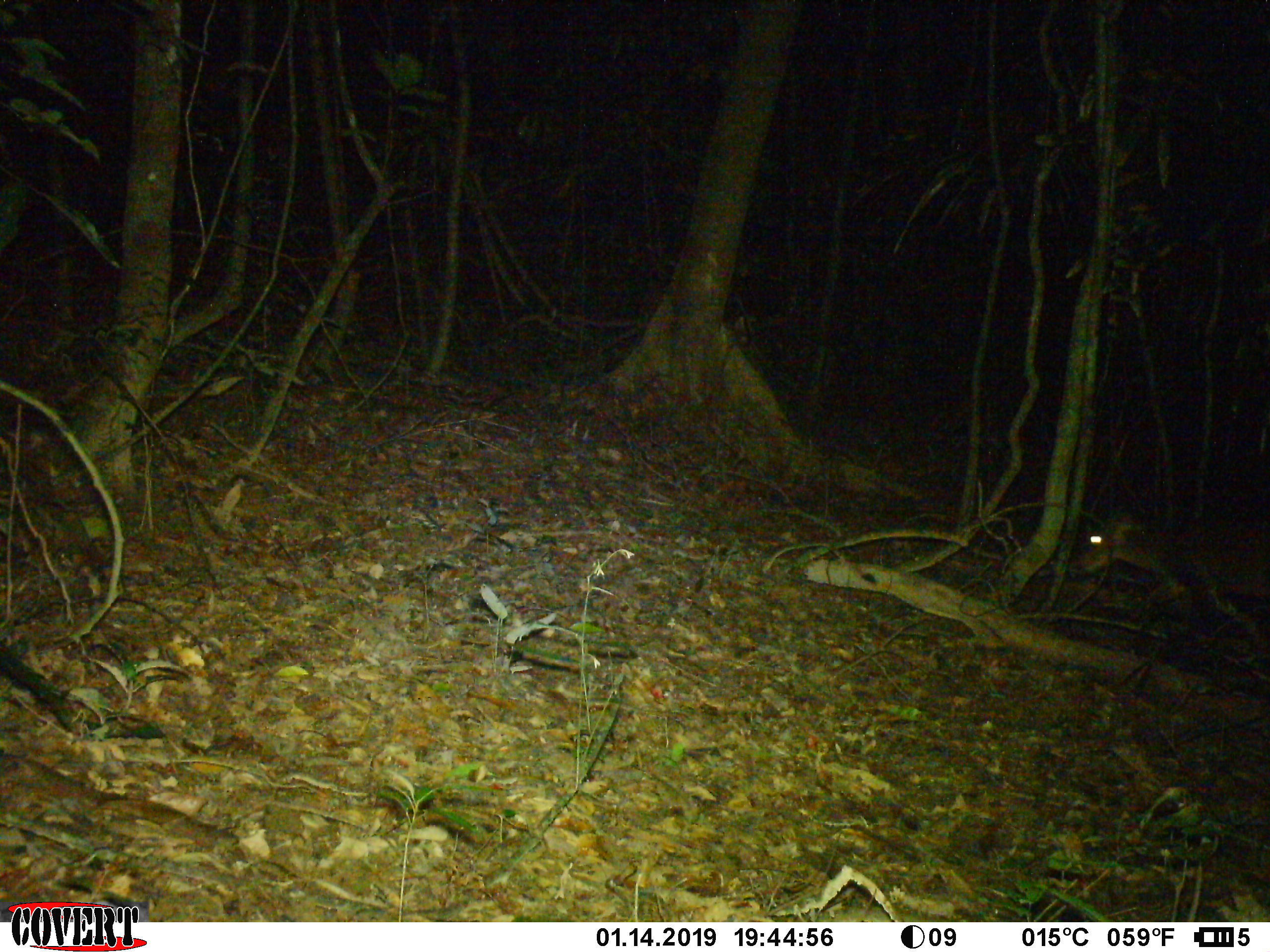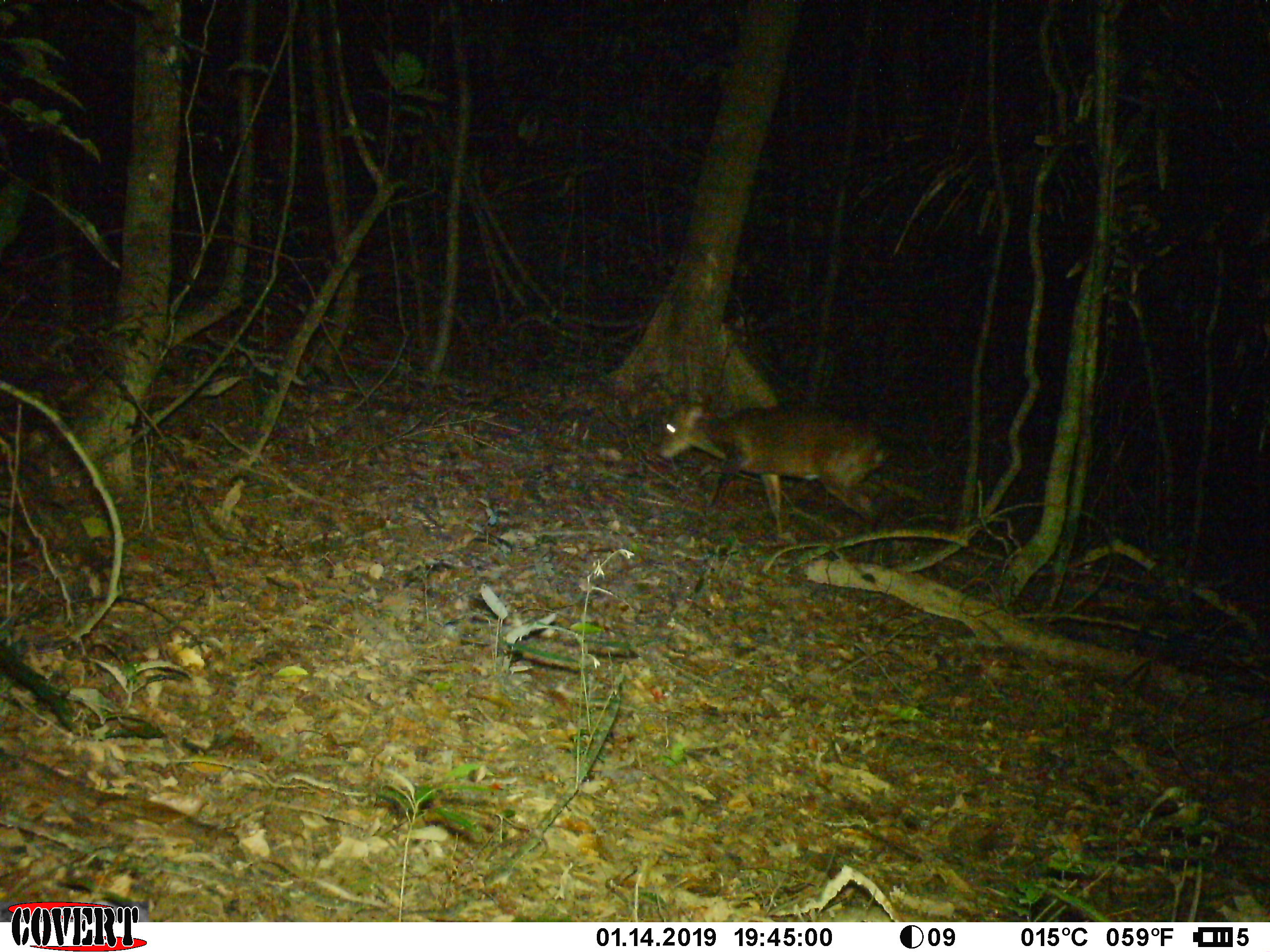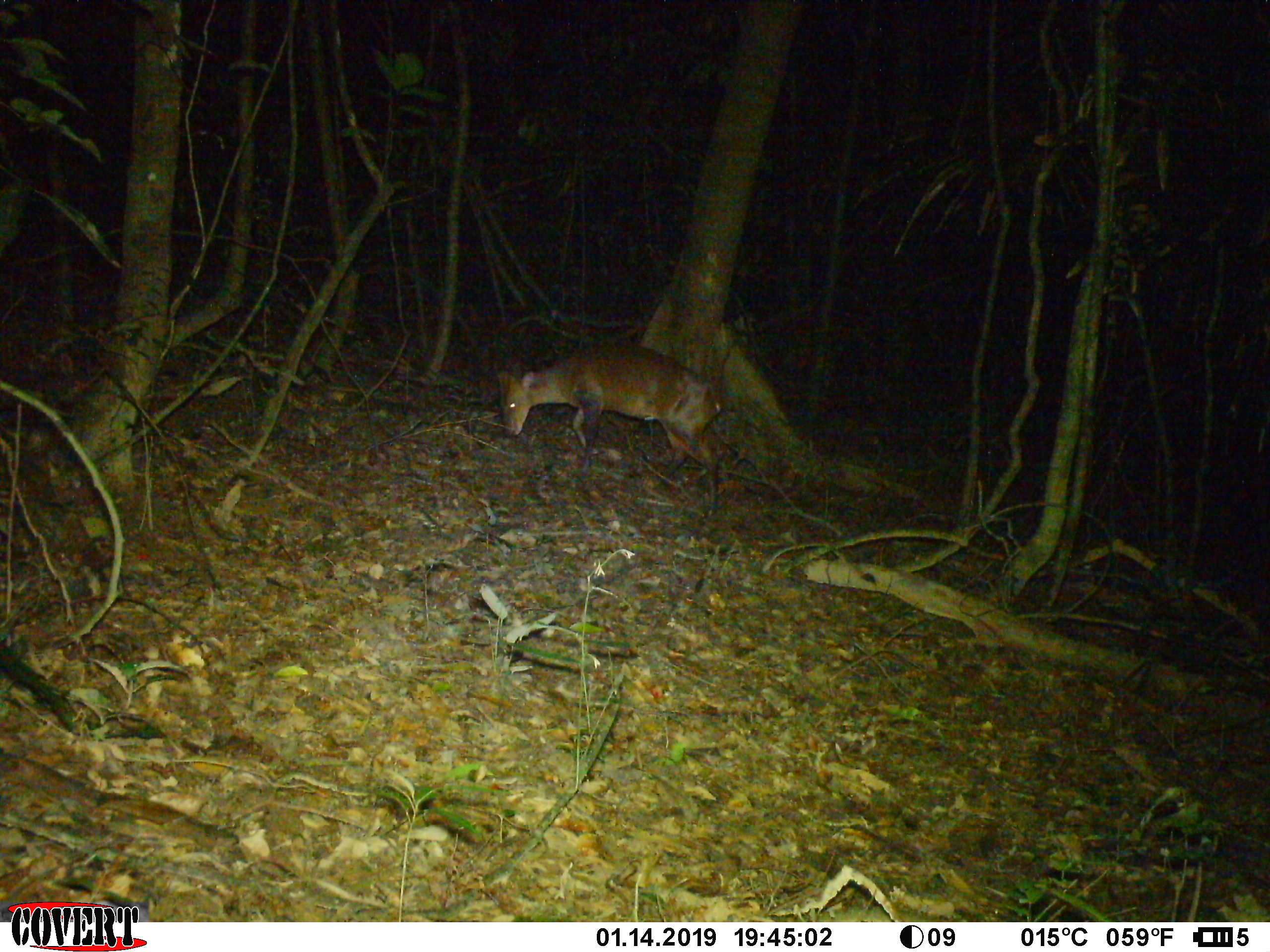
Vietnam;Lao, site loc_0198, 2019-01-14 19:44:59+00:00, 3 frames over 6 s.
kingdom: Animalia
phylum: Chordata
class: Mammalia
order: Artiodactyla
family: Cervidae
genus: Muntiacus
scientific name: Muntiacus vuquangensis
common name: large-antlered muntjac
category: large antlered muntjac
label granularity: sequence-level